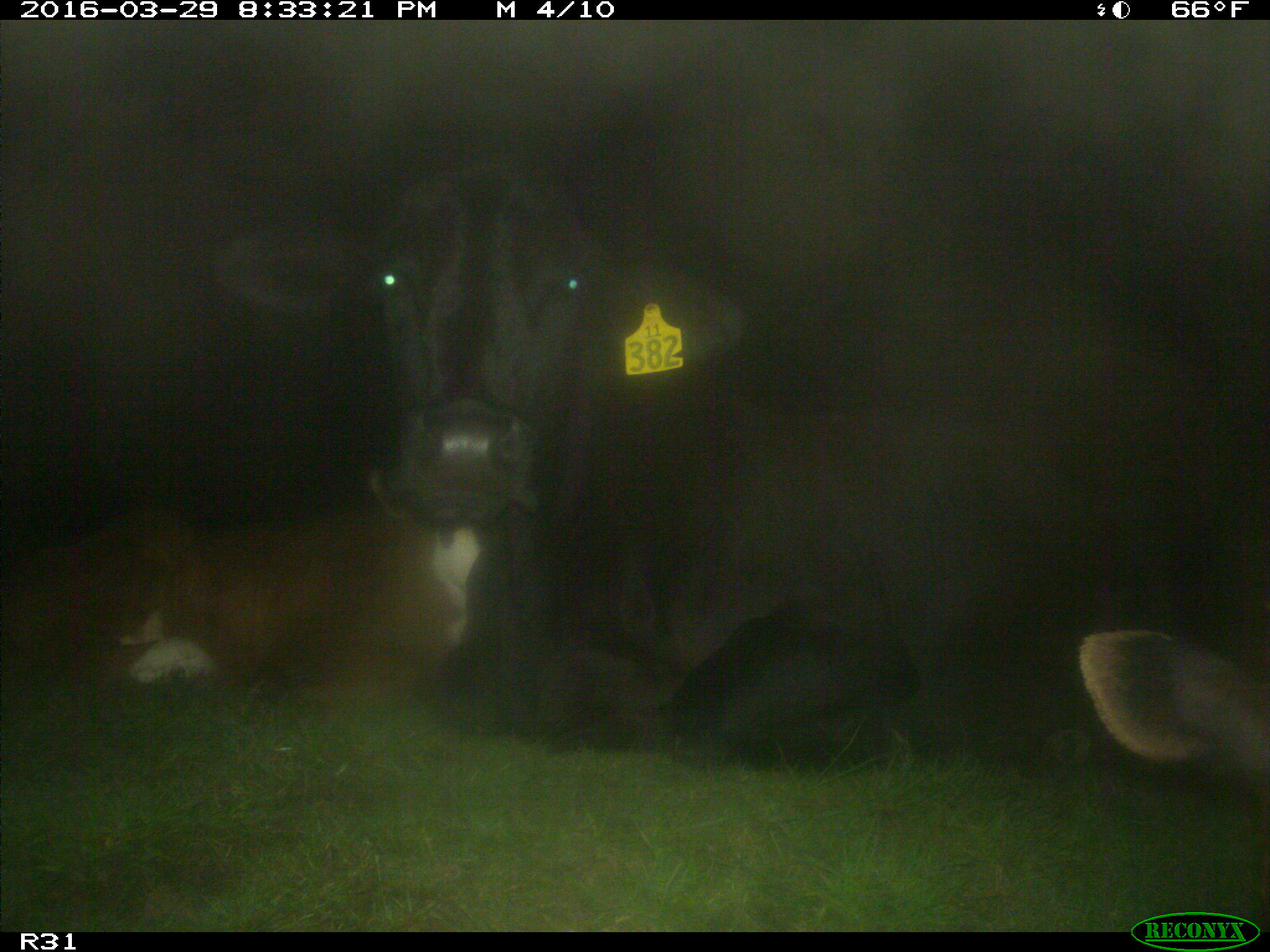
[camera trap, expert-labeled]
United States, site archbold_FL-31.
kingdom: Animalia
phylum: Chordata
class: Mammalia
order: Artiodactyla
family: Bovidae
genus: Bos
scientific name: Bos taurus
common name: domestic cow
Bos taurus (domestic cow).